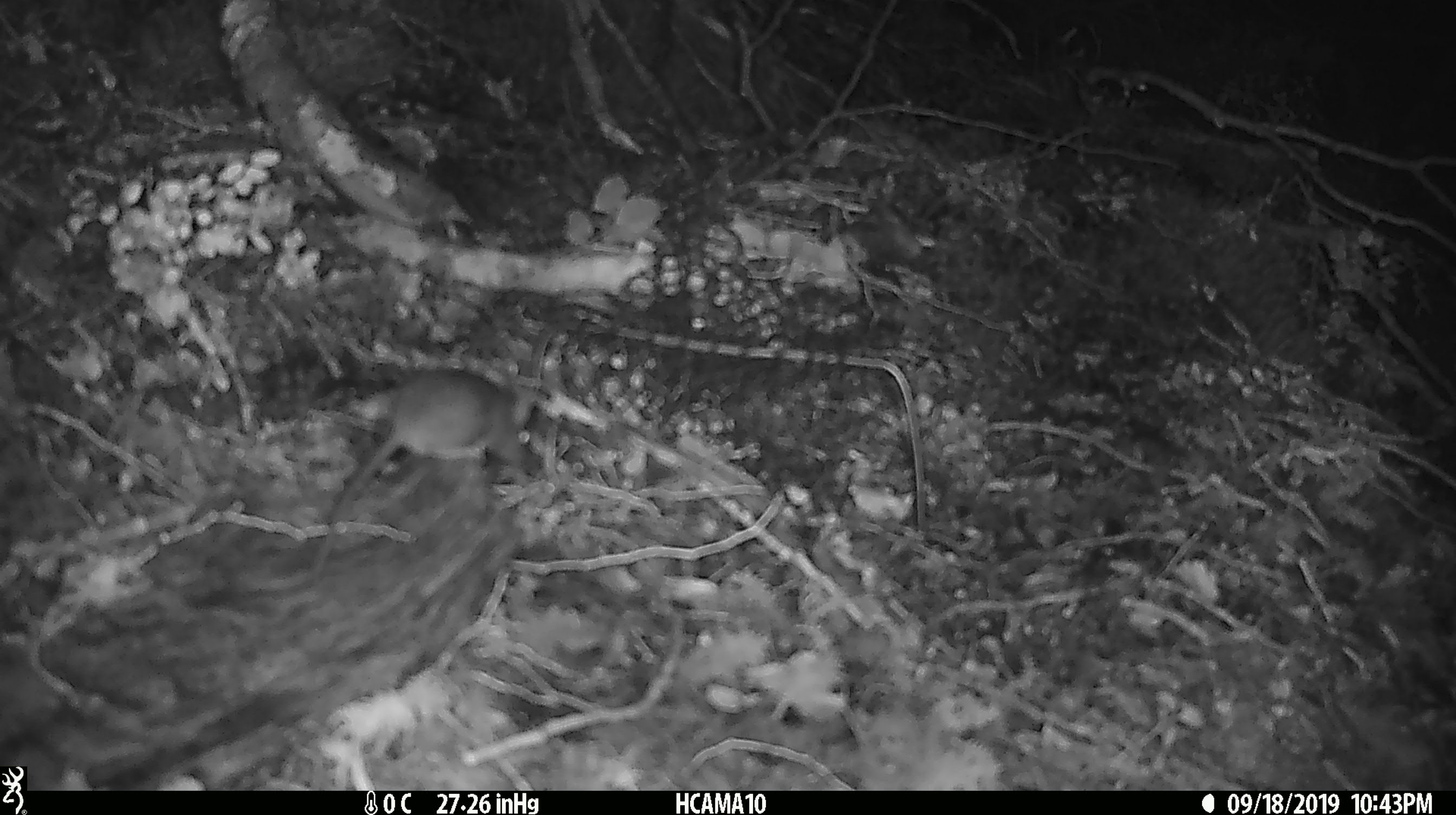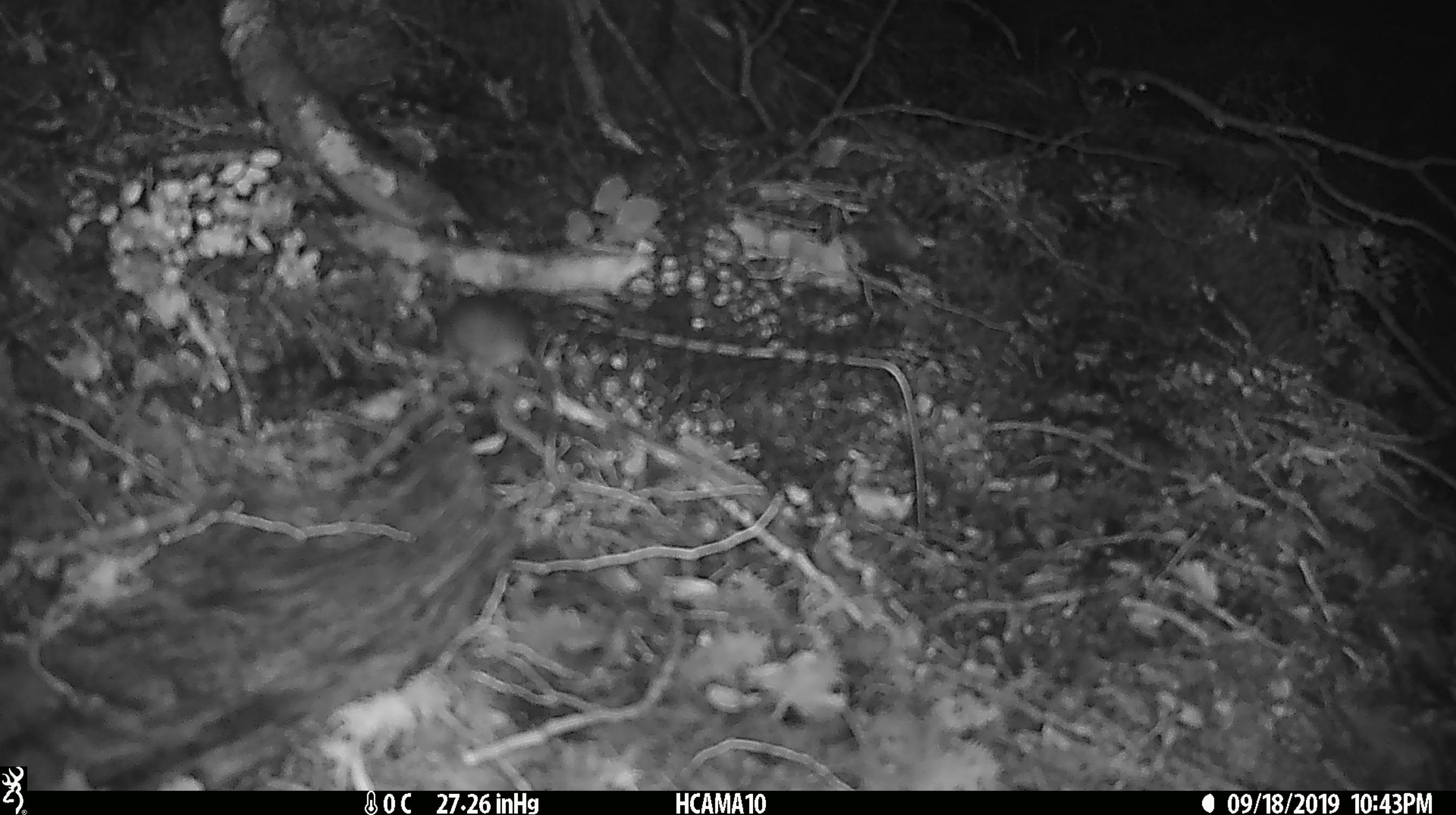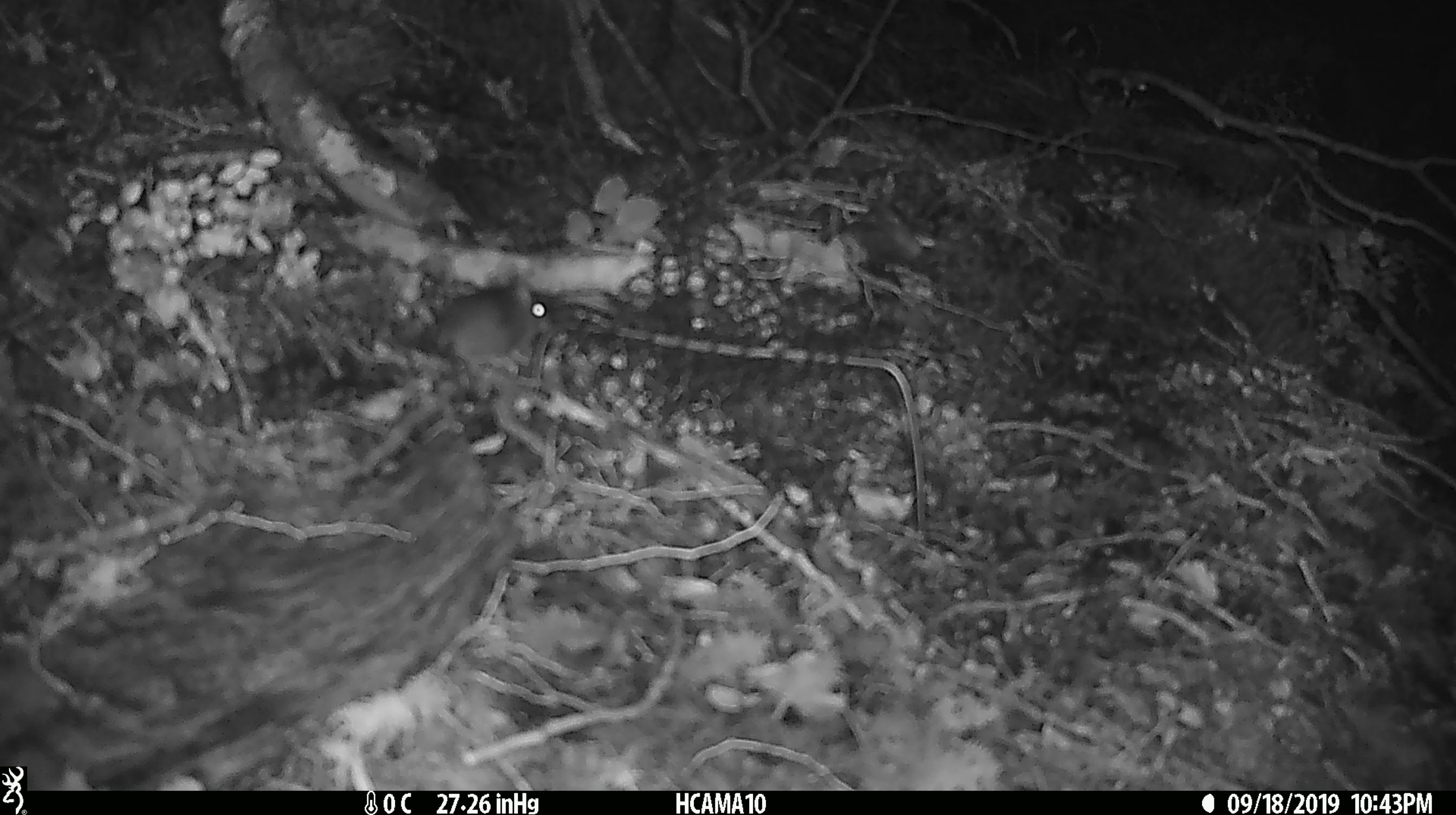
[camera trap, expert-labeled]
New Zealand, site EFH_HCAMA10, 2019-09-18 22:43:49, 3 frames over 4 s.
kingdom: Animalia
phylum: Chordata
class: Mammalia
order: Rodentia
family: Muridae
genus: Mus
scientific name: Mus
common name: mouse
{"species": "mouse (Mus)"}